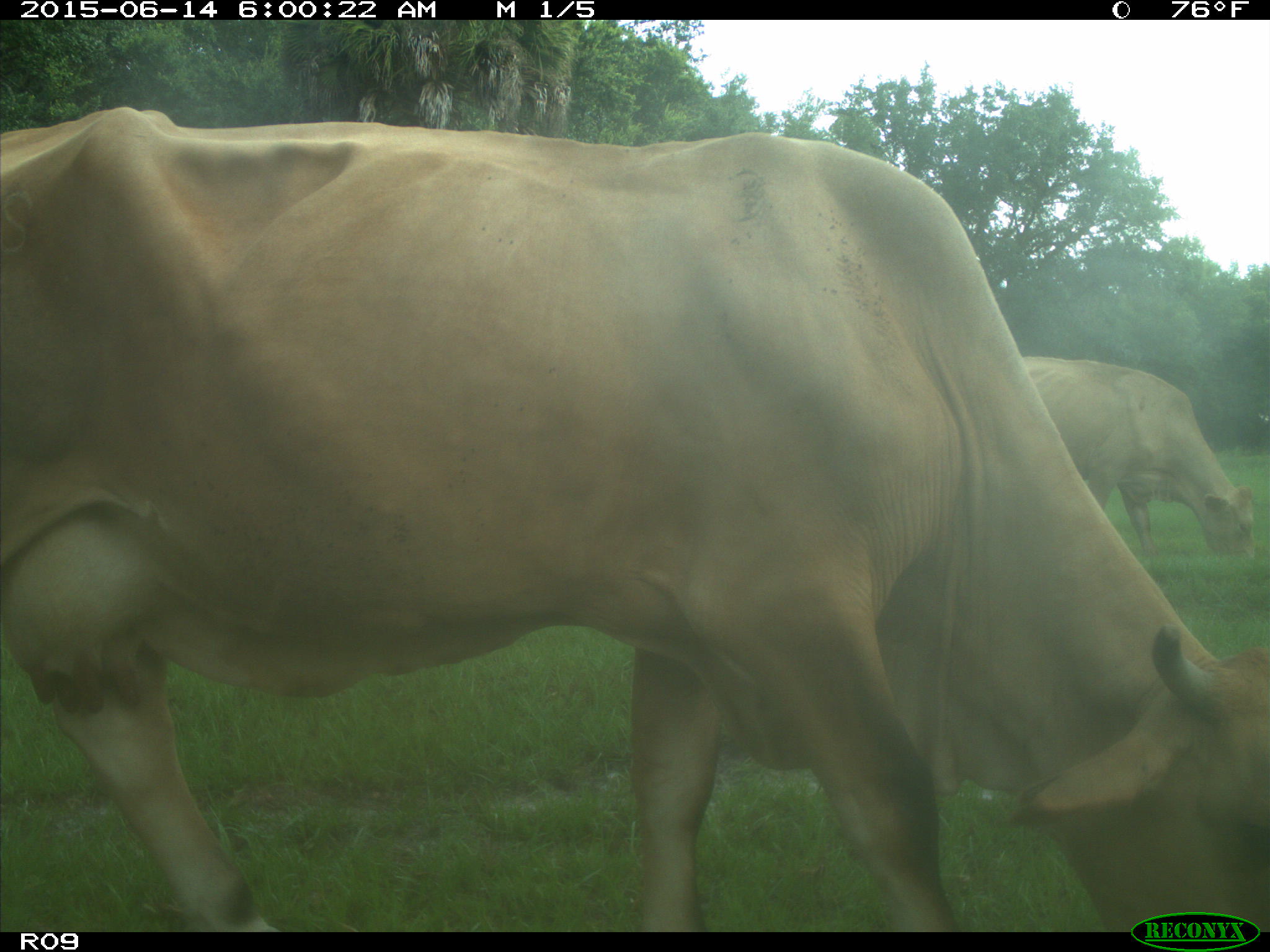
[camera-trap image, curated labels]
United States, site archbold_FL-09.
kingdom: Animalia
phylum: Chordata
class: Mammalia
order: Artiodactyla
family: Bovidae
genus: Bos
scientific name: Bos taurus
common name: domestic cow